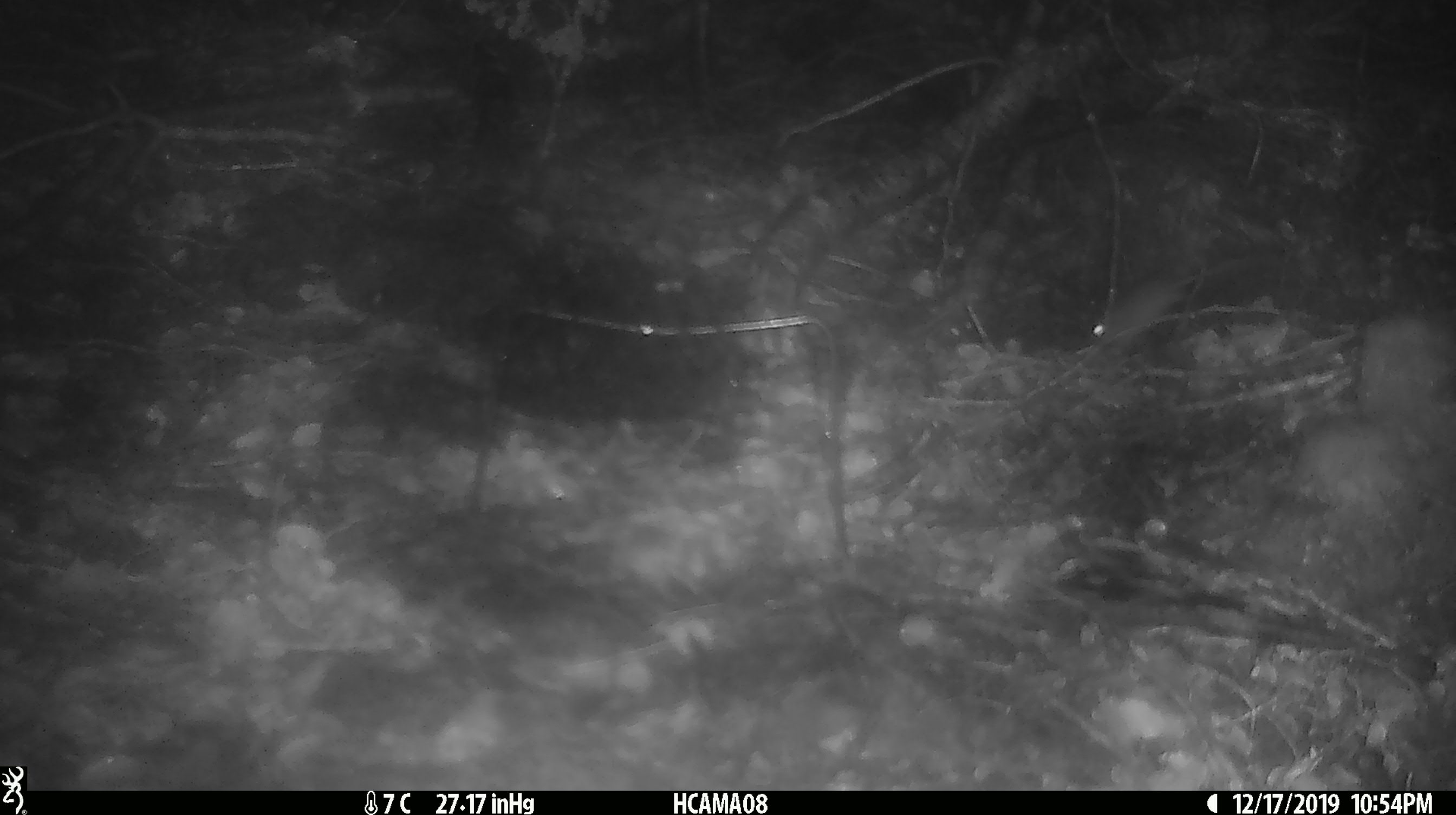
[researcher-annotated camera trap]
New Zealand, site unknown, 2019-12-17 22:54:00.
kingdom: Animalia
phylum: Chordata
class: Mammalia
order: Rodentia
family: Muridae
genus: Mus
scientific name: Mus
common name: mouse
Mouse (Mus).